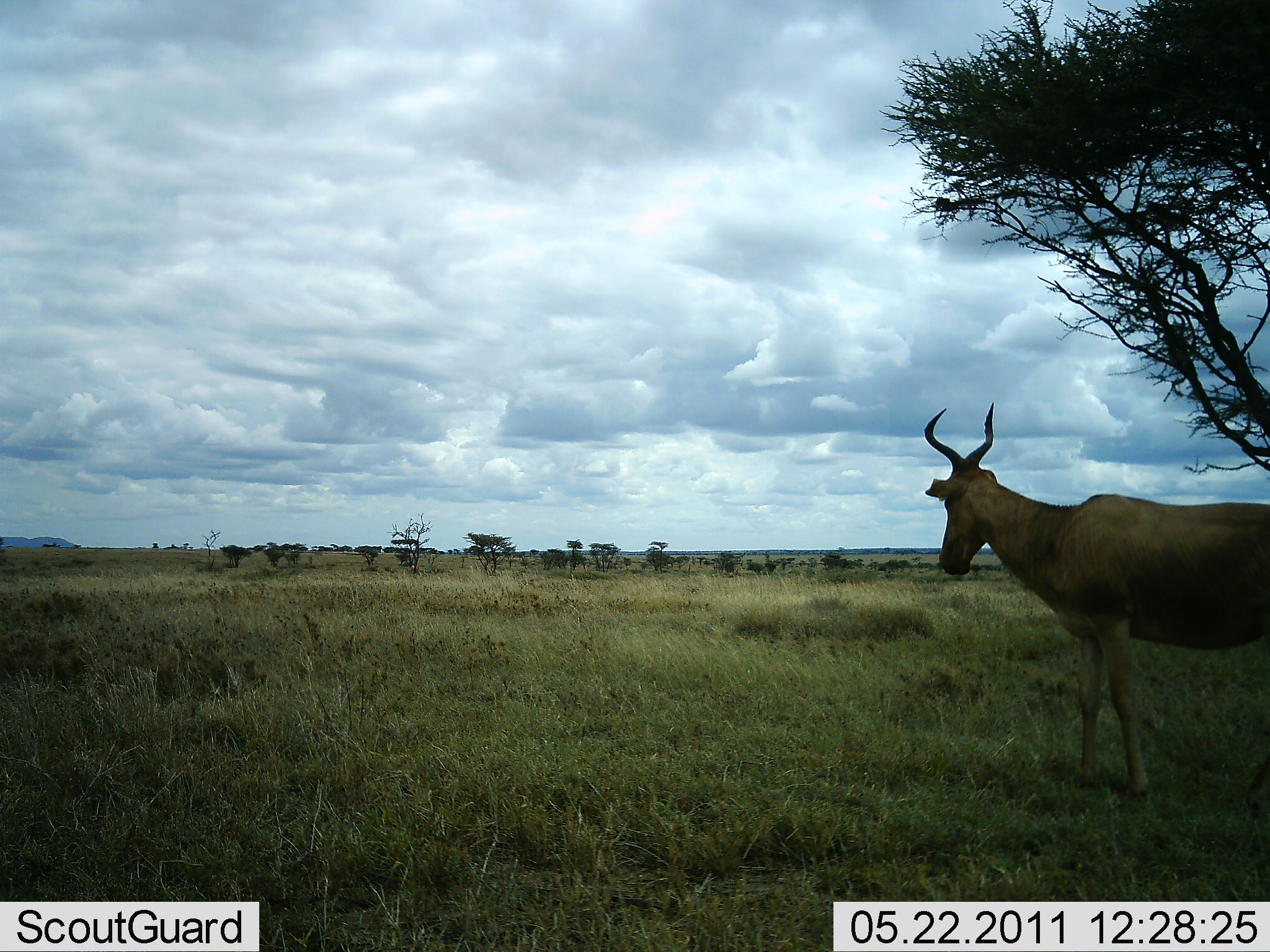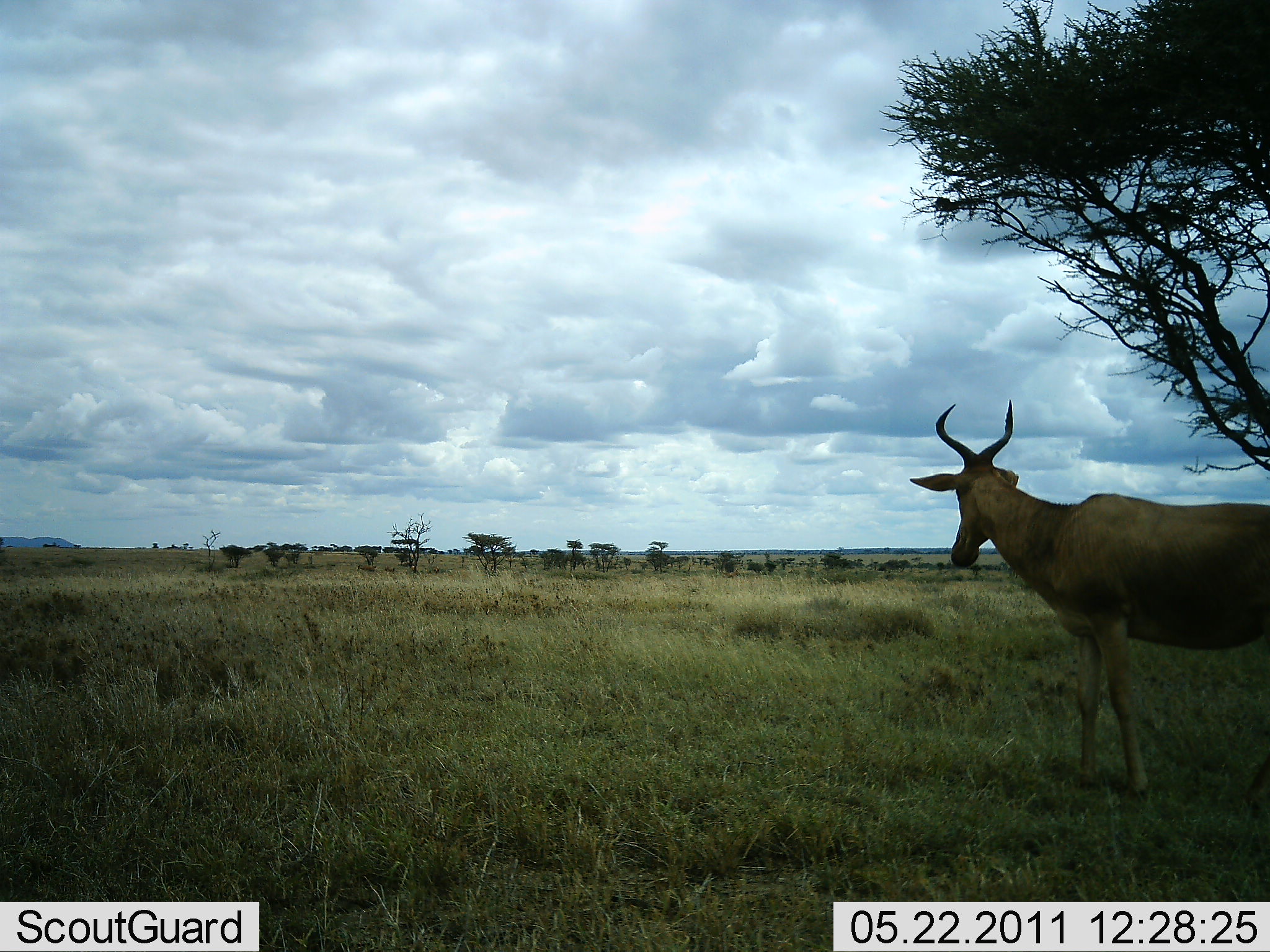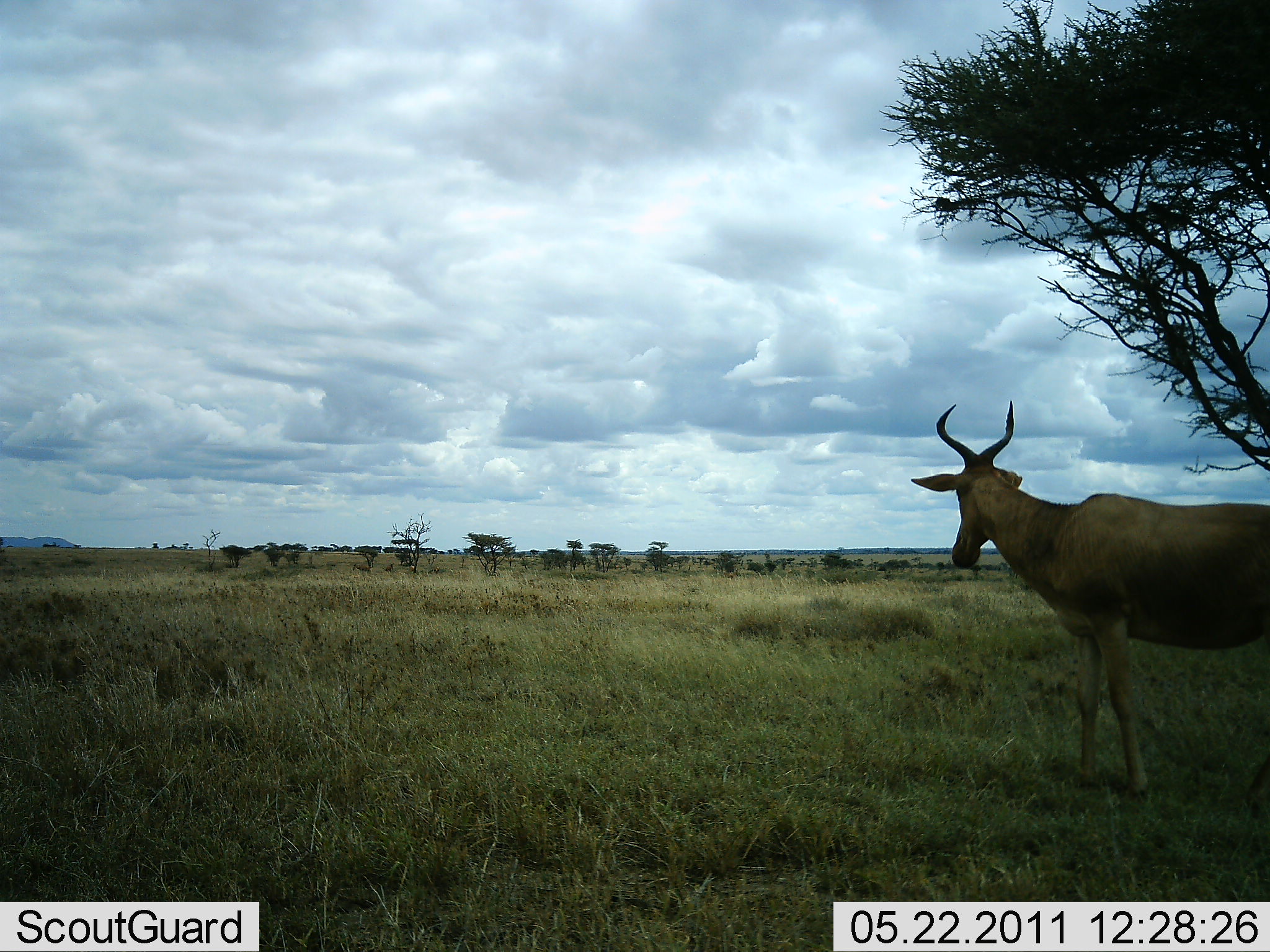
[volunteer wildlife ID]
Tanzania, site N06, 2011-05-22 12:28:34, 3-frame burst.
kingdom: Animalia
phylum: Chordata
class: Mammalia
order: Artiodactyla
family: Bovidae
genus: Alcelaphus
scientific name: Alcelaphus buselaphus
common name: hartebeest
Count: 1.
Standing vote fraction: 92%.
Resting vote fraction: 0%.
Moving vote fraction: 8%.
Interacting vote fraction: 0%.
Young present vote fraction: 0%.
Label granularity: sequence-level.